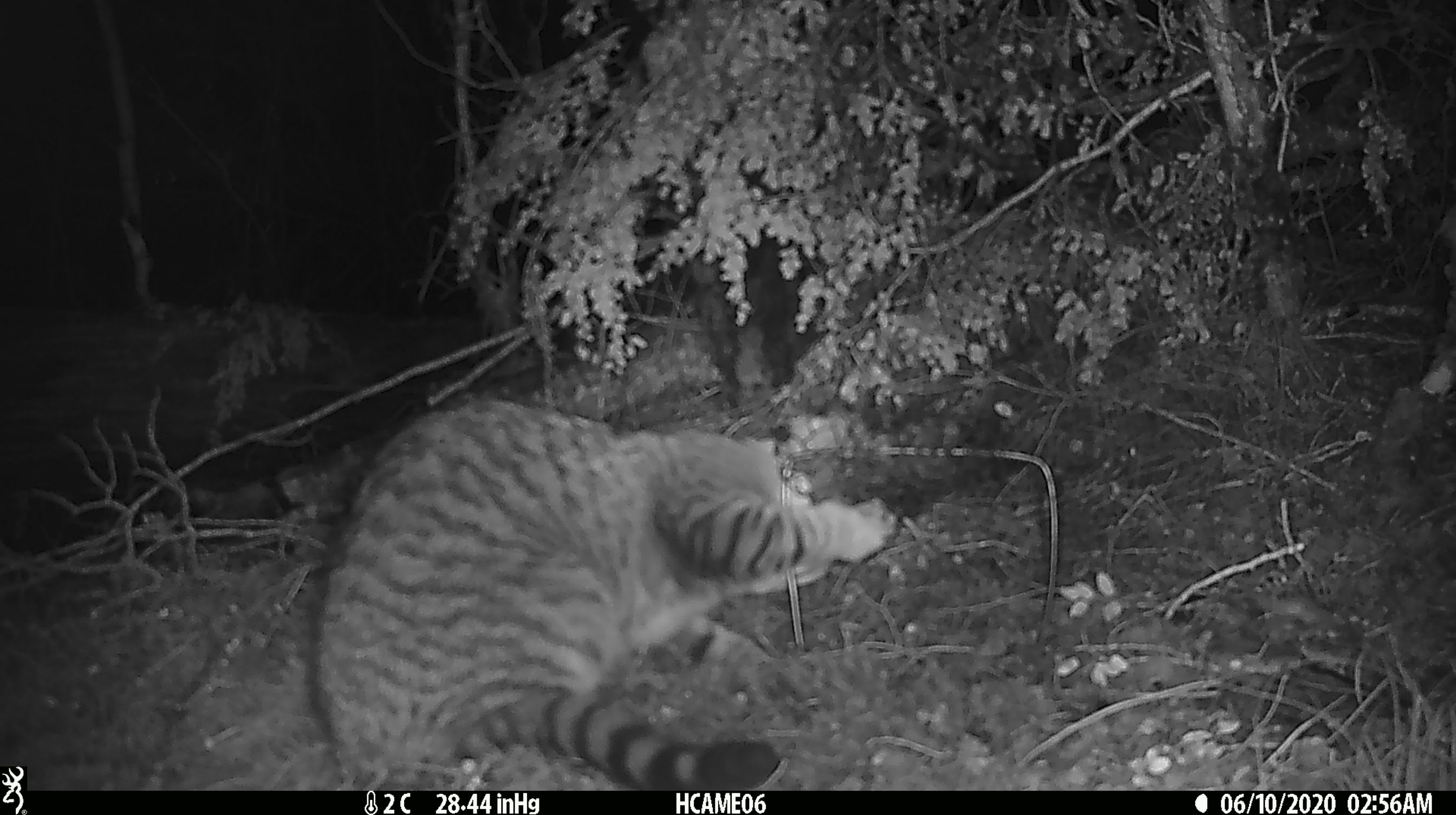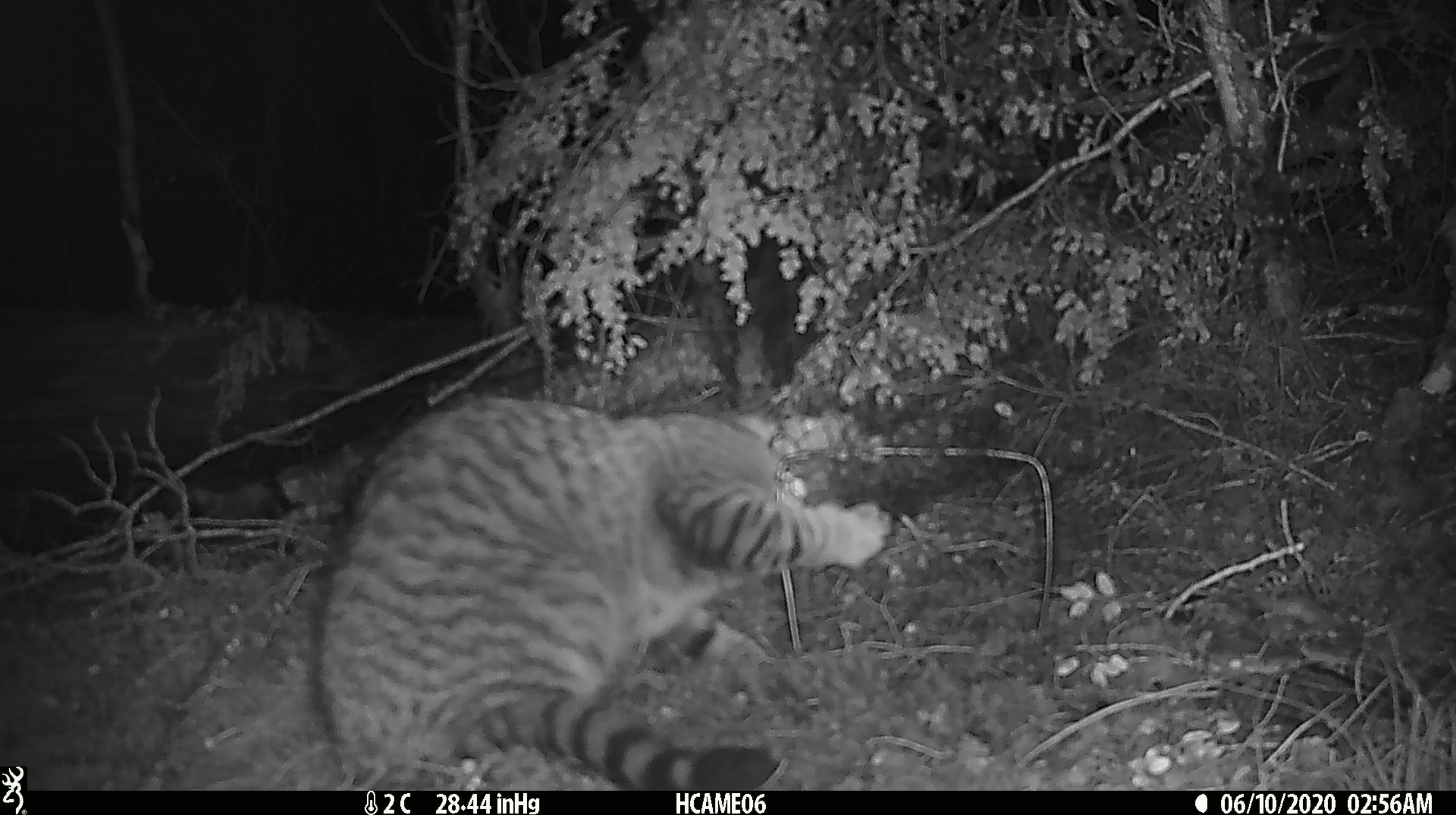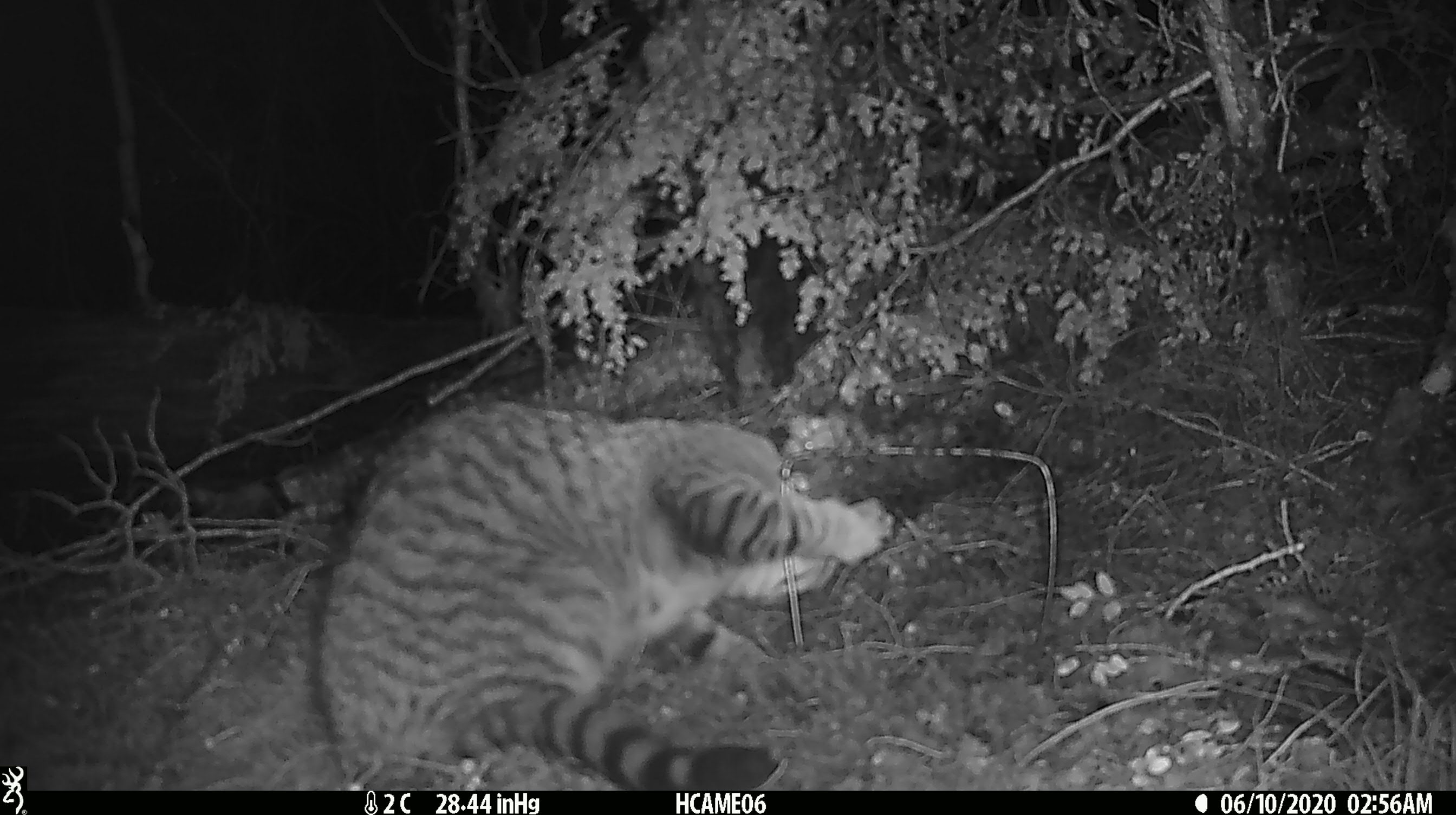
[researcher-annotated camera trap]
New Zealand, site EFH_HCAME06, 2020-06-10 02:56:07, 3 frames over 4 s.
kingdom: Animalia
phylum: Chordata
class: Mammalia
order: Carnivora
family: Felidae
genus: Felis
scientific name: Felis catus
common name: domestic cat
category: cat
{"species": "cat (domestic cat) (Felis catus)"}